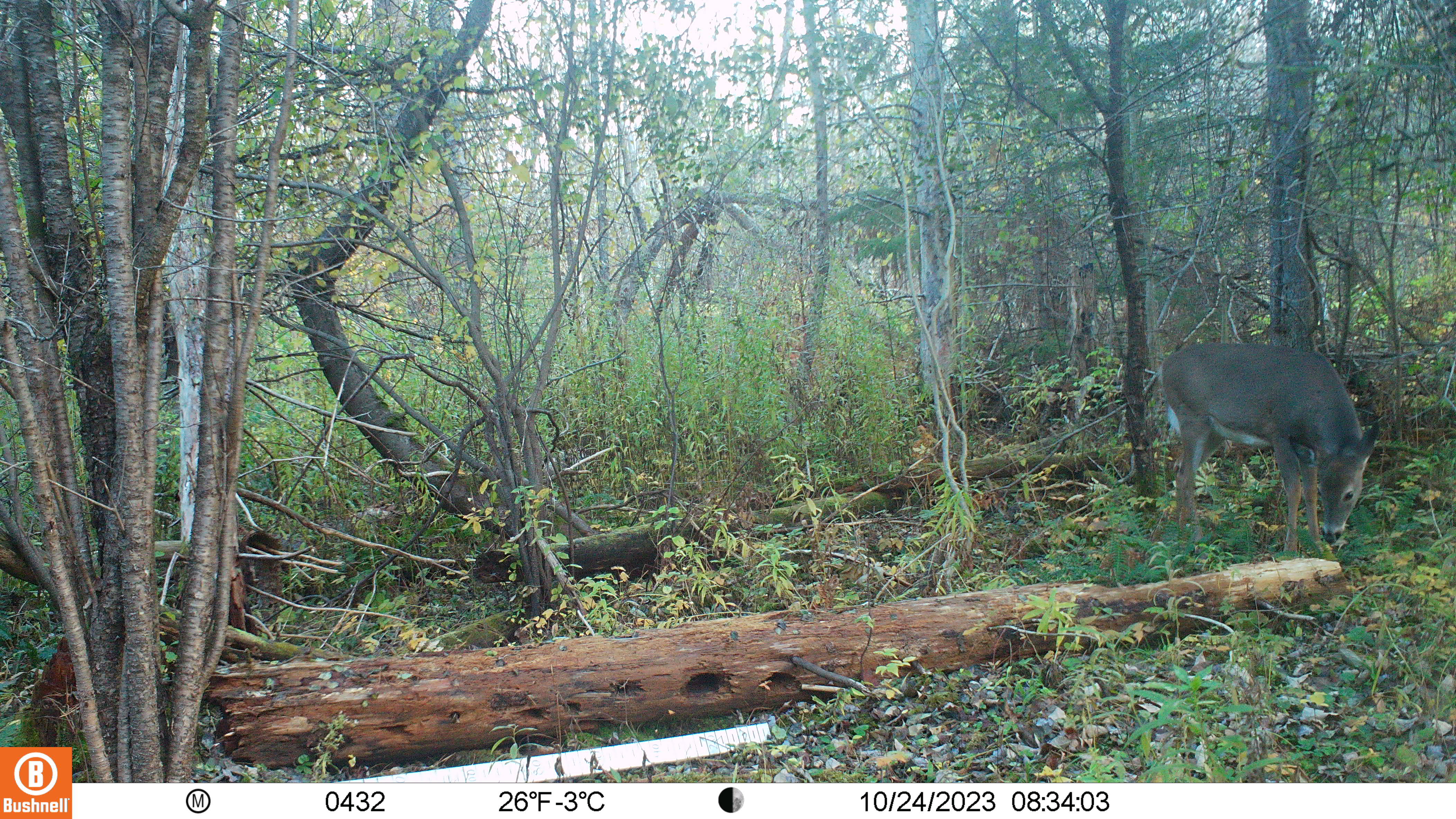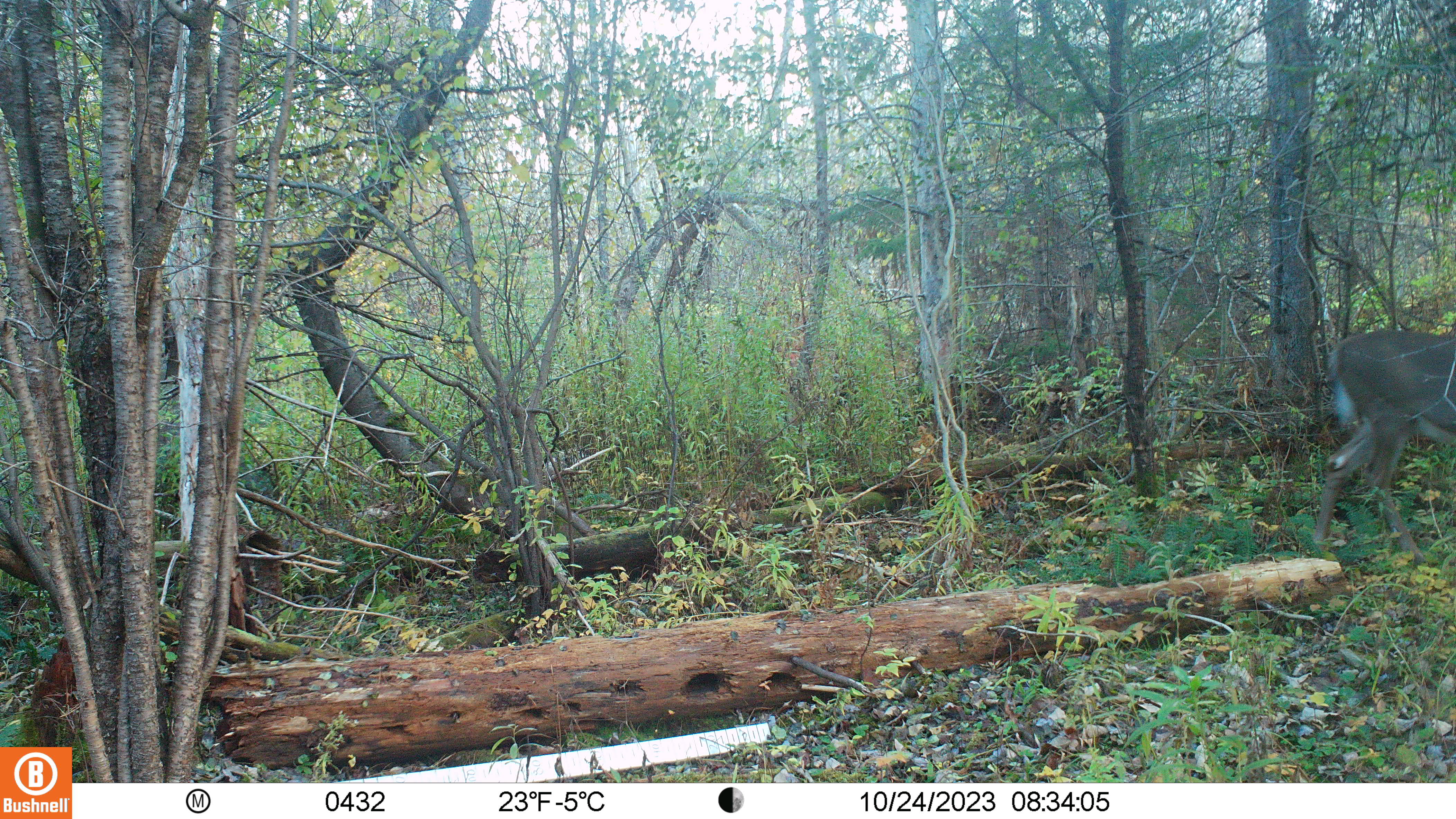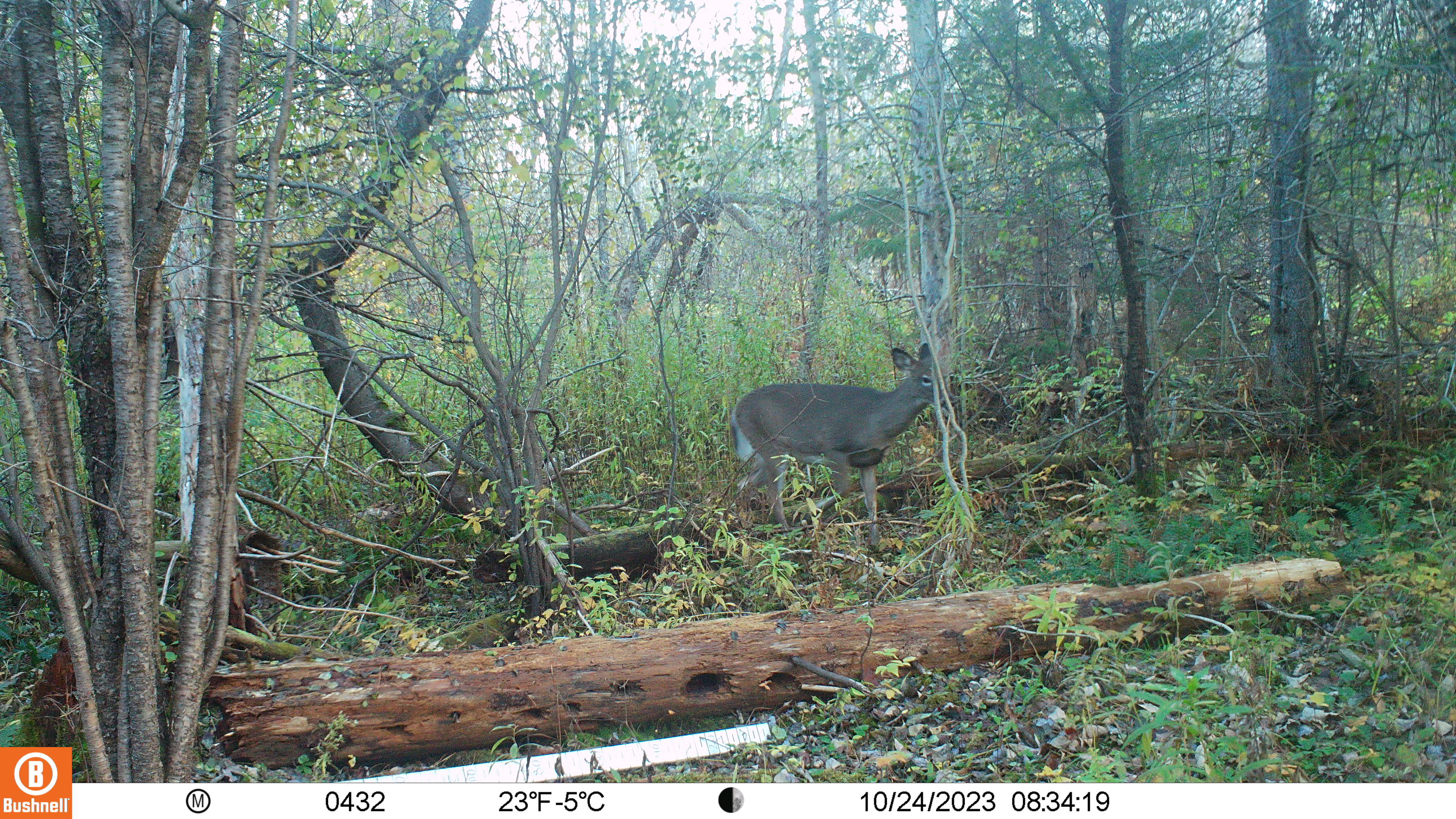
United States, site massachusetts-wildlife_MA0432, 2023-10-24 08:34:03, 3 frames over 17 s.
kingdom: Animalia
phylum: Chordata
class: Mammalia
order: Artiodactyla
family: Cervidae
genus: Odocoileus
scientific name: Odocoileus virginianus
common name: white-tailed deer